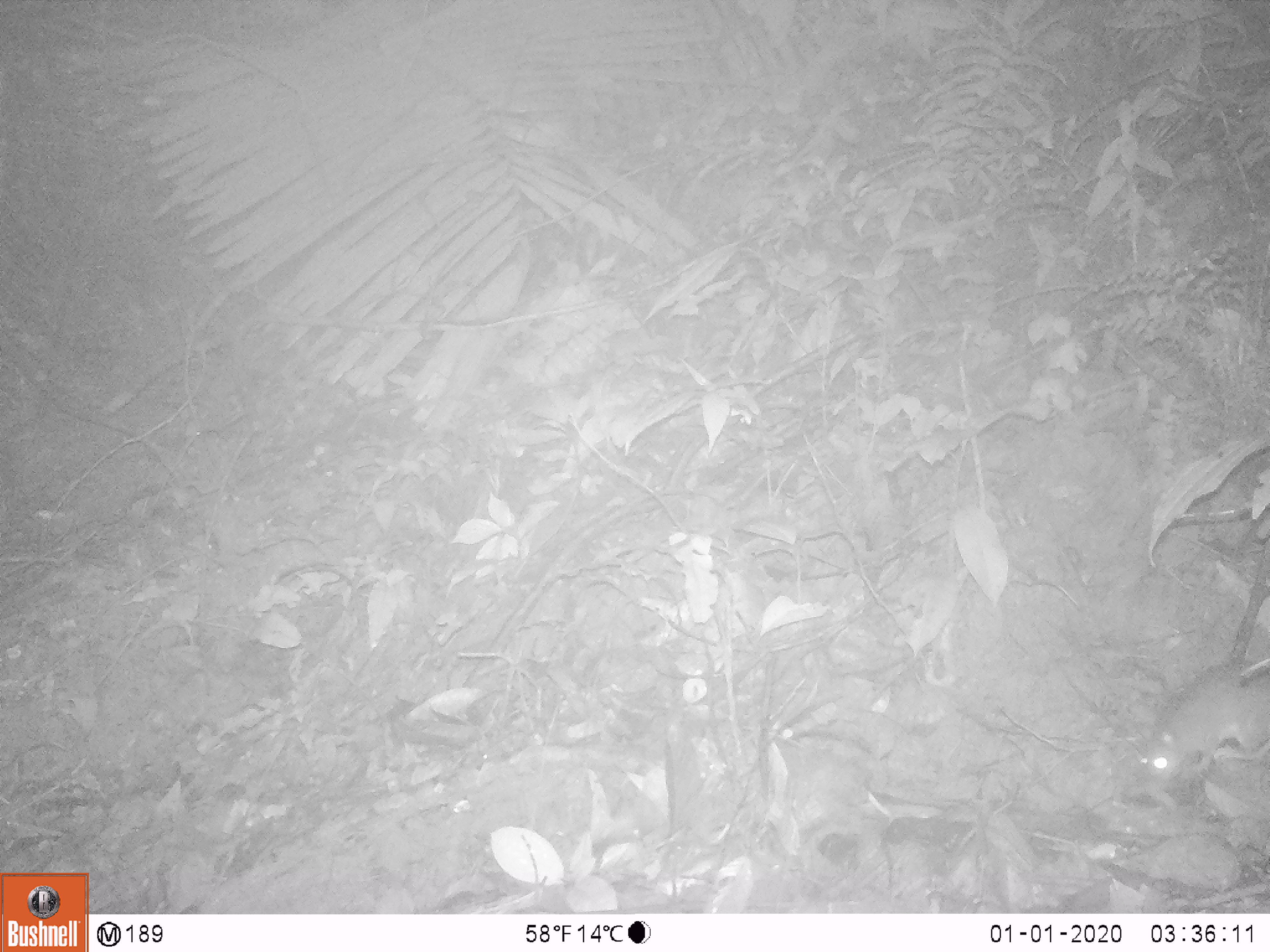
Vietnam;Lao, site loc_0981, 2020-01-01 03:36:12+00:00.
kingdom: Animalia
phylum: Chordata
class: Mammalia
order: Rodentia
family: Muridae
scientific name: Muridae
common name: old-world mice and rats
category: unidentified murid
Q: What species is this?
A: Unidentified murid (old-world mice and rats) (Muridae).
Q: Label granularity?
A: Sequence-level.